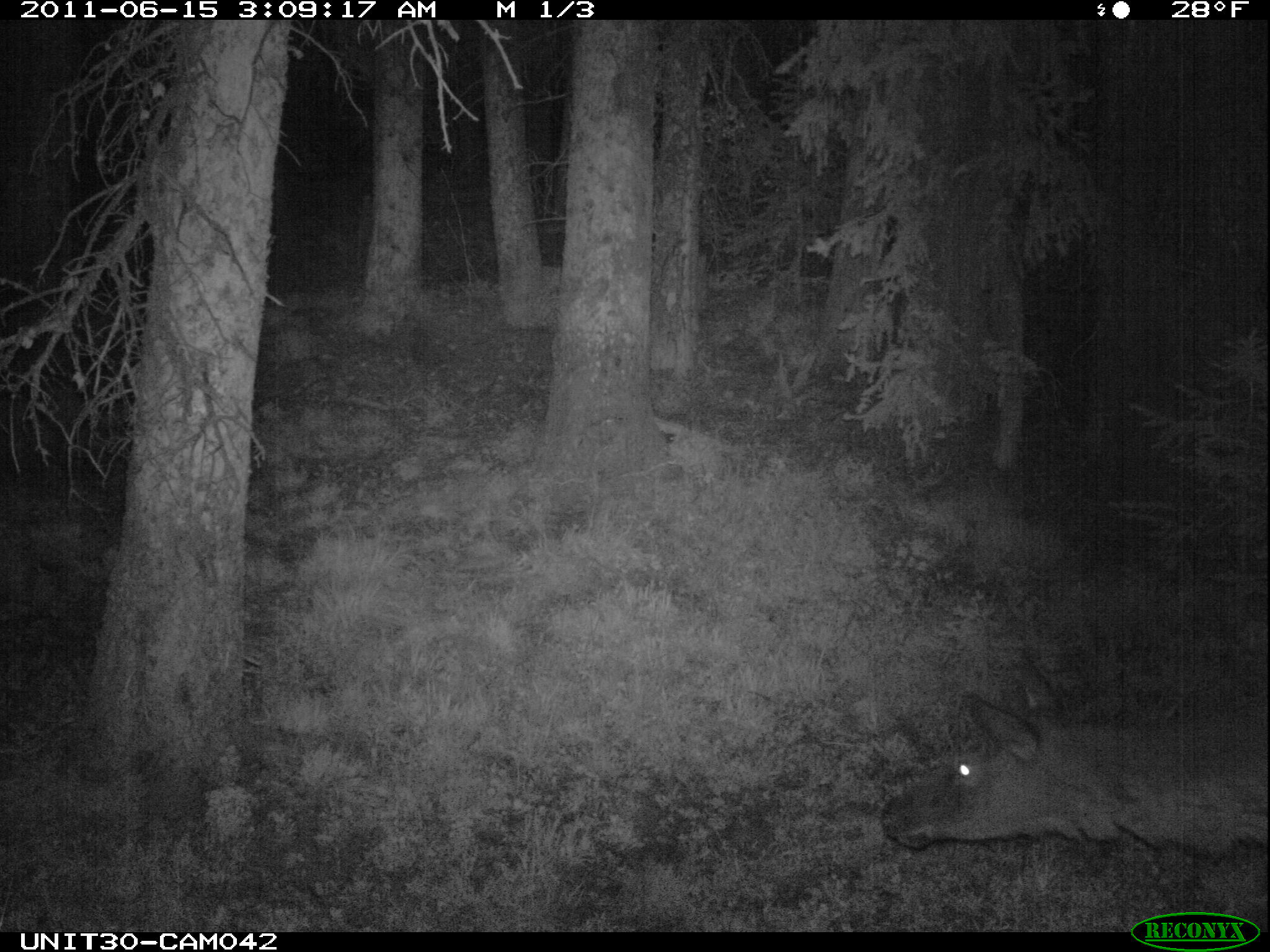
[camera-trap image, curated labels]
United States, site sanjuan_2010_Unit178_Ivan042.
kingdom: Animalia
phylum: Chordata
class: Mammalia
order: Artiodactyla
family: Cervidae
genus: Cervus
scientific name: Cervus elaphus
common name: red deer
Cervus elaphus (red deer).